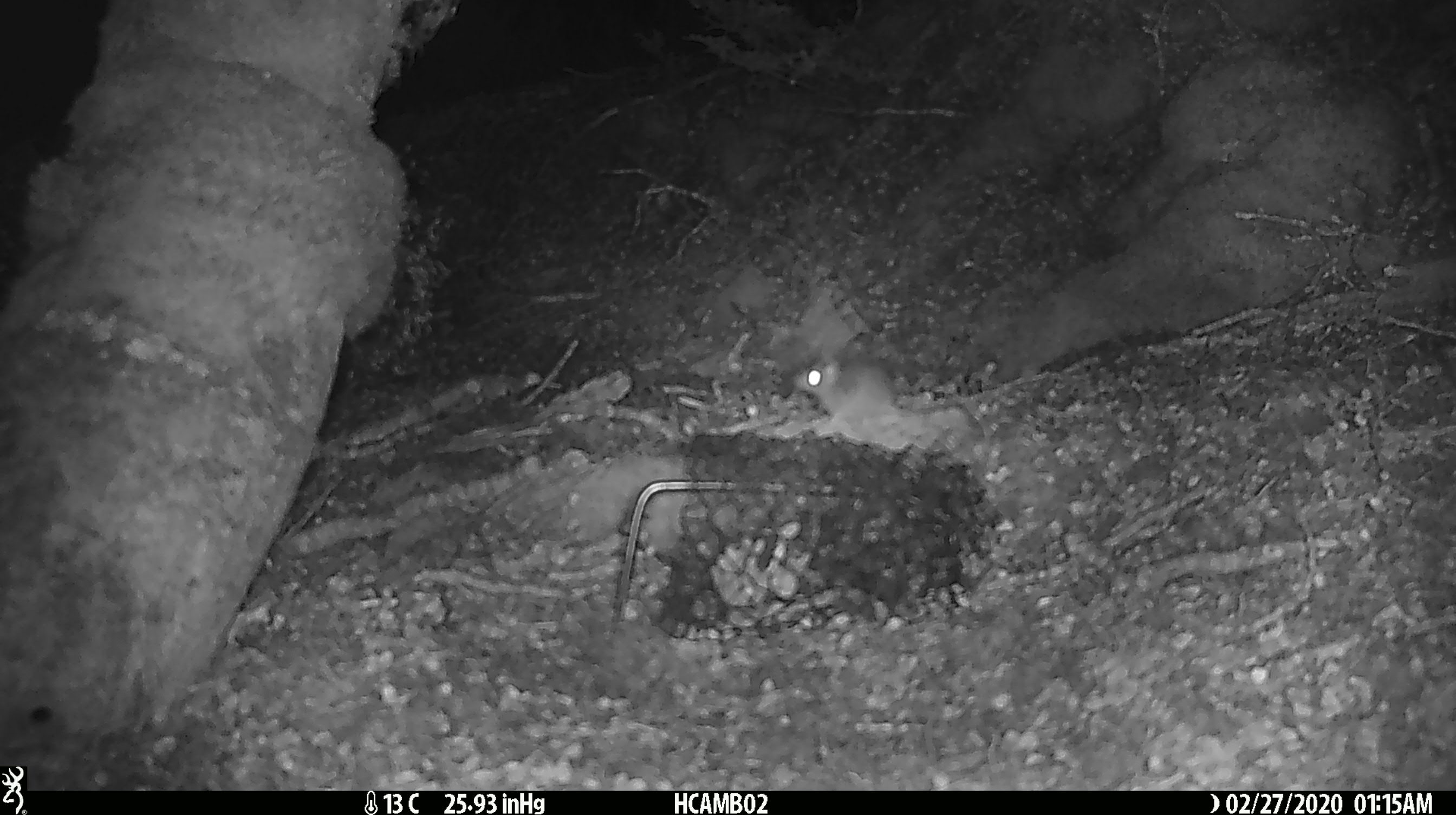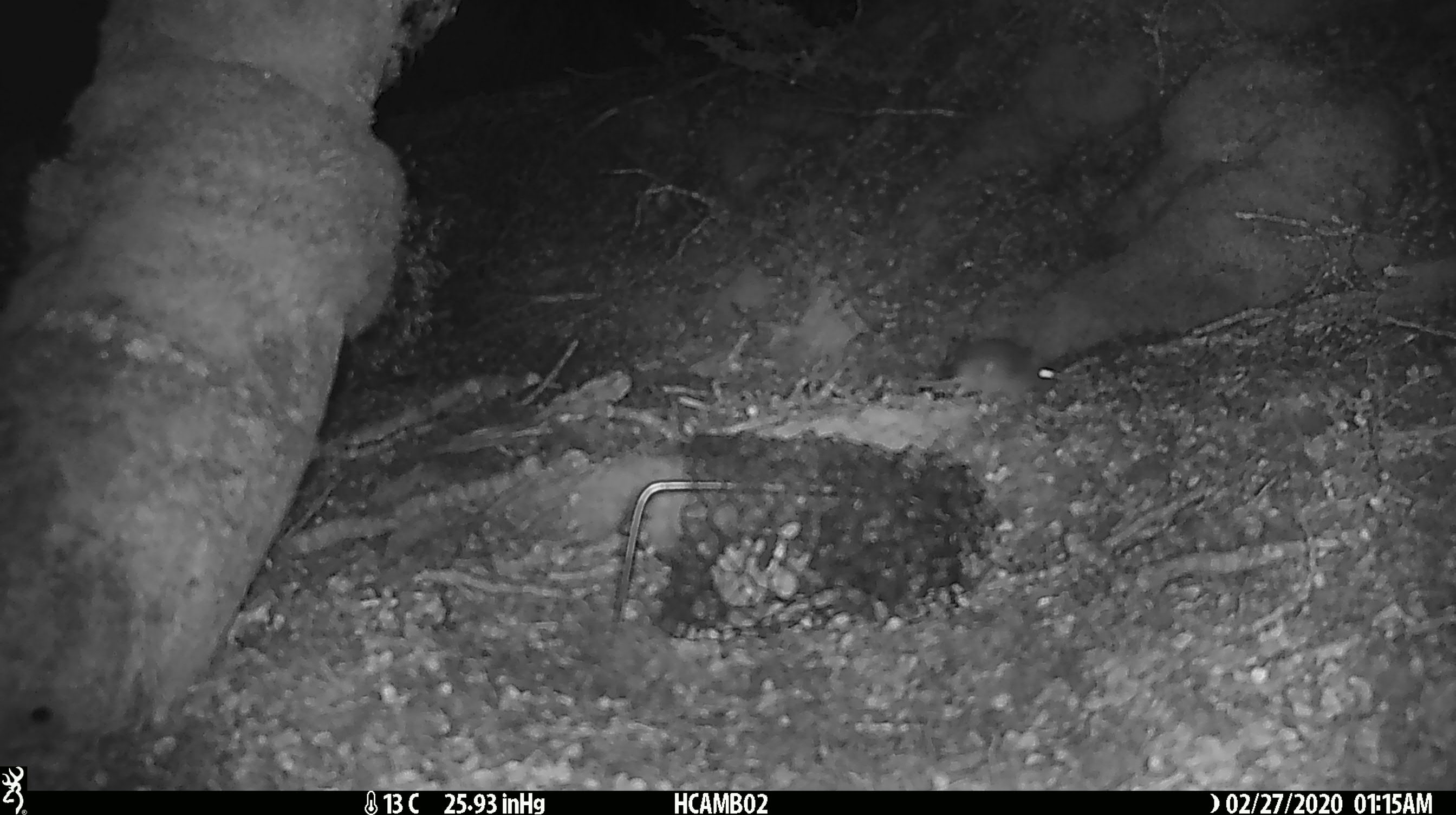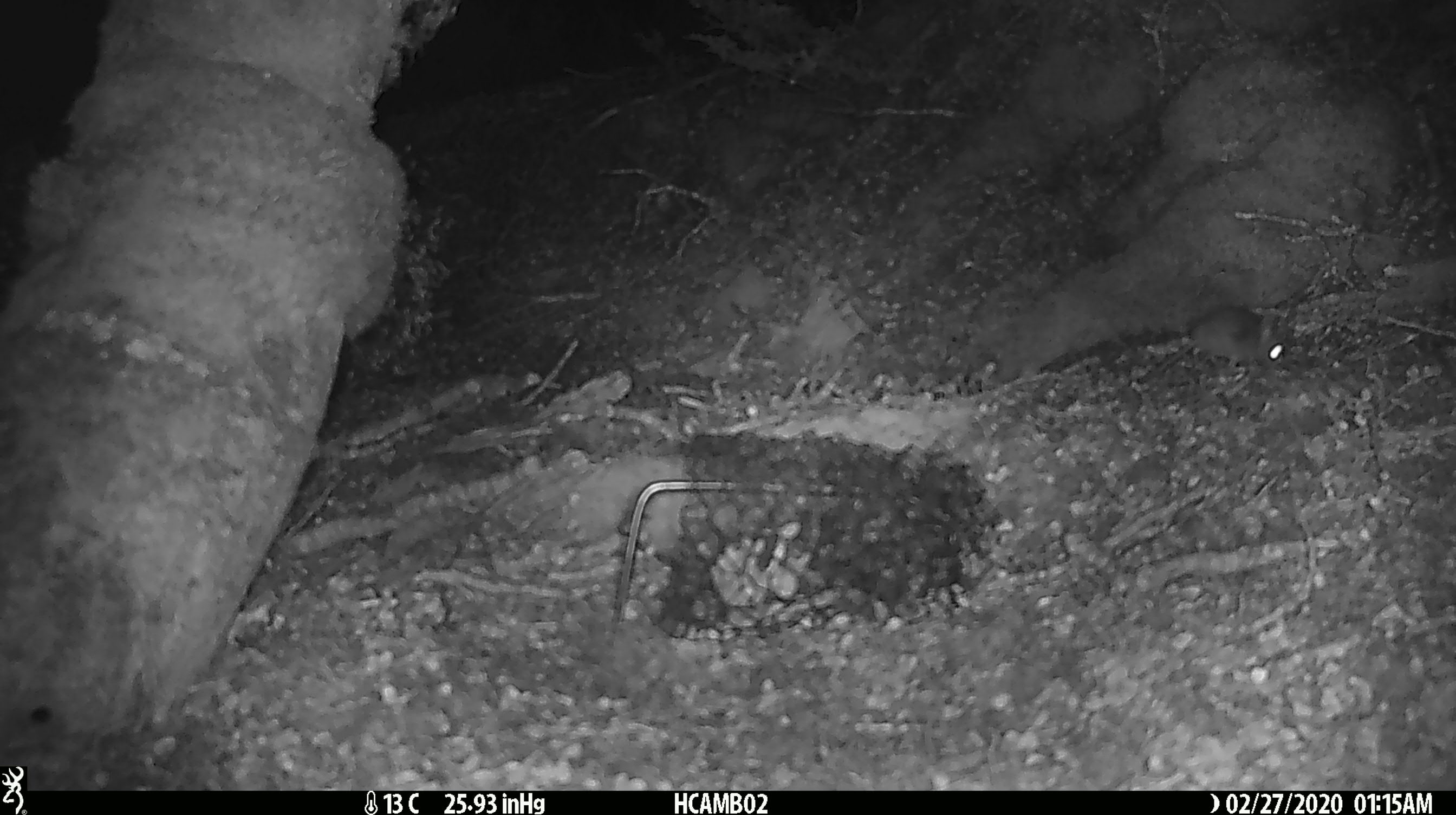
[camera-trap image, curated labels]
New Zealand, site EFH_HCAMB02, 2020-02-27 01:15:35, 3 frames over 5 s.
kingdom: Animalia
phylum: Chordata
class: Mammalia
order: Rodentia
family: Muridae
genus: Mus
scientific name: Mus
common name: mouse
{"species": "mouse (Mus)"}